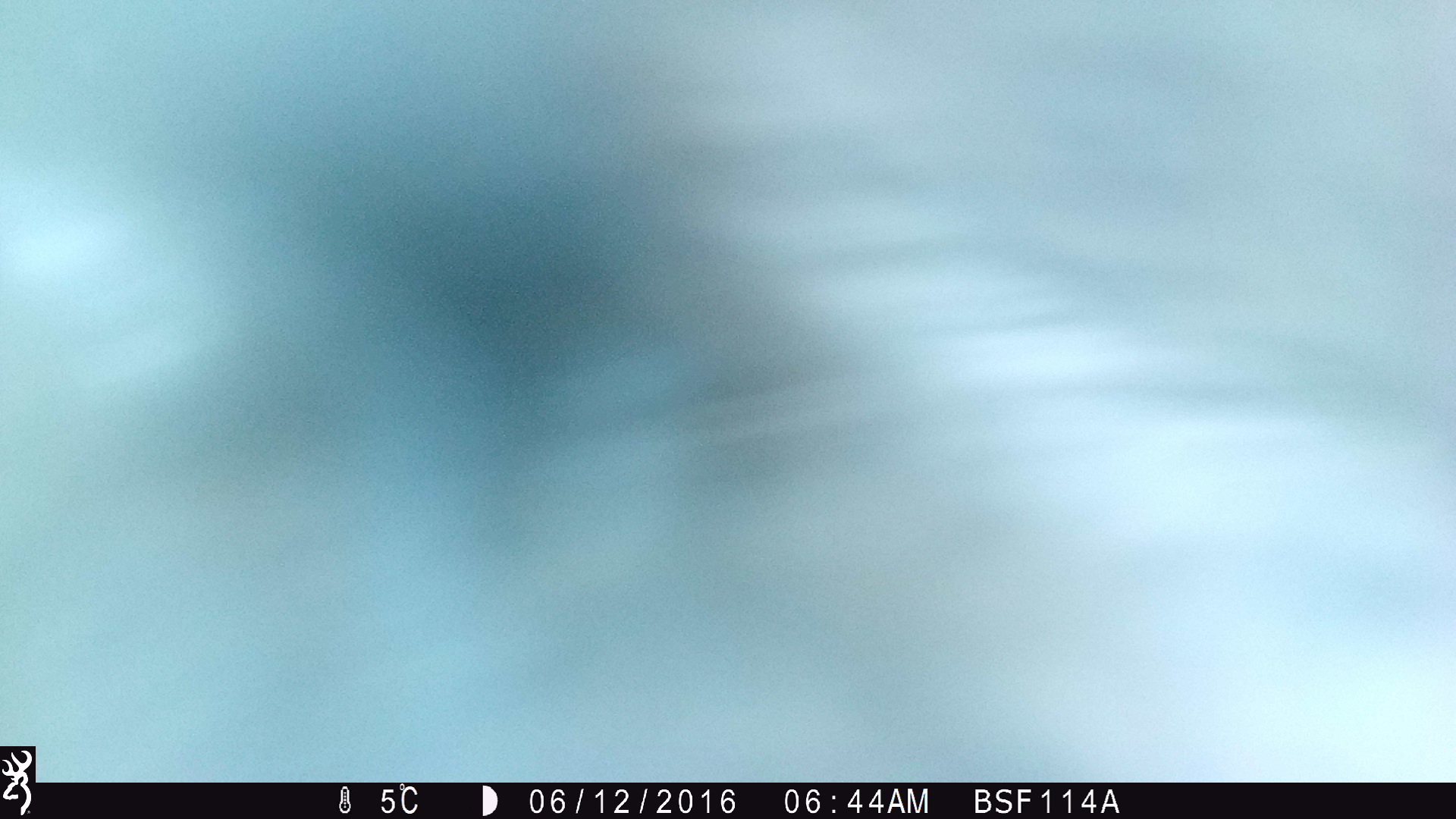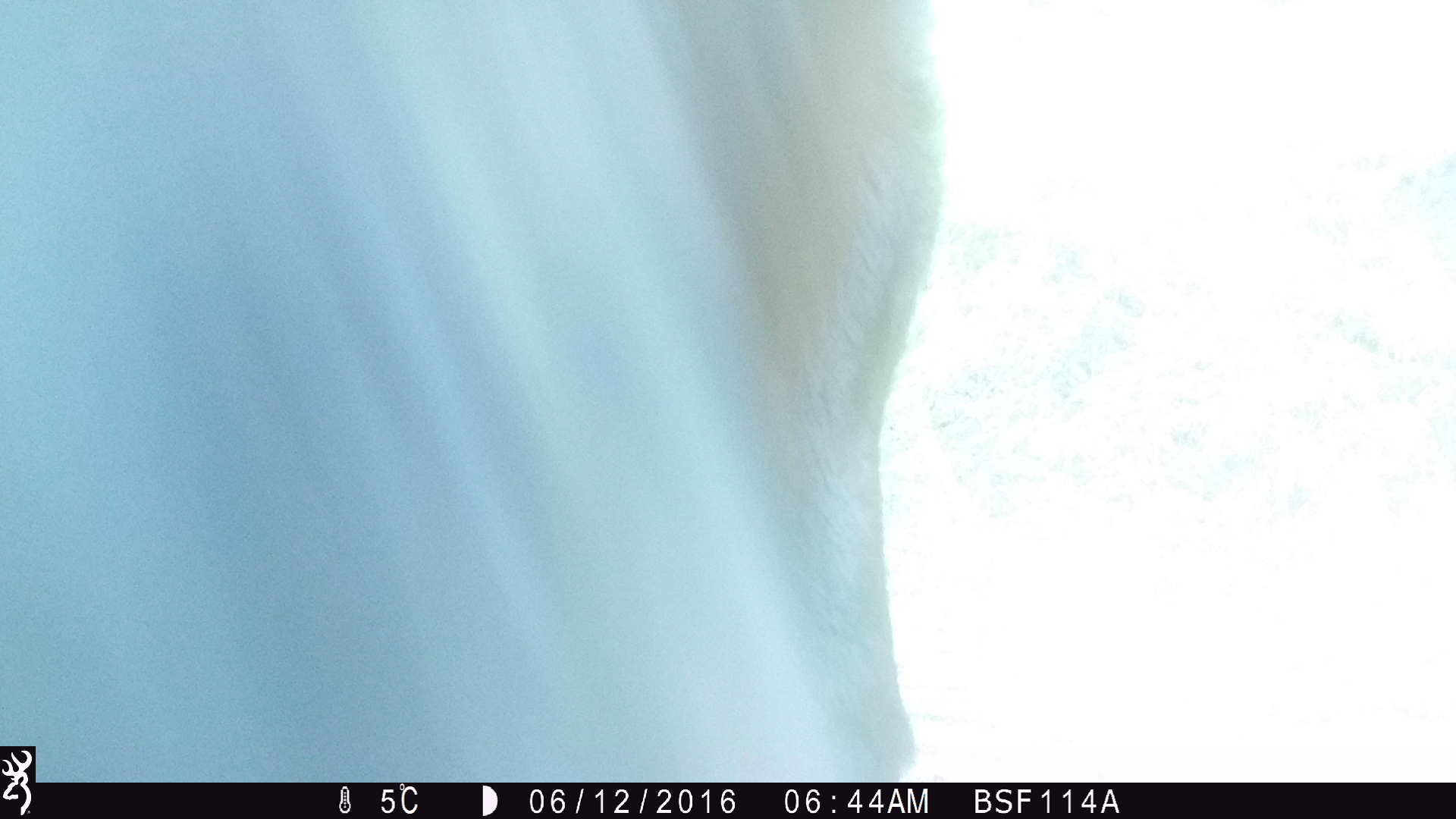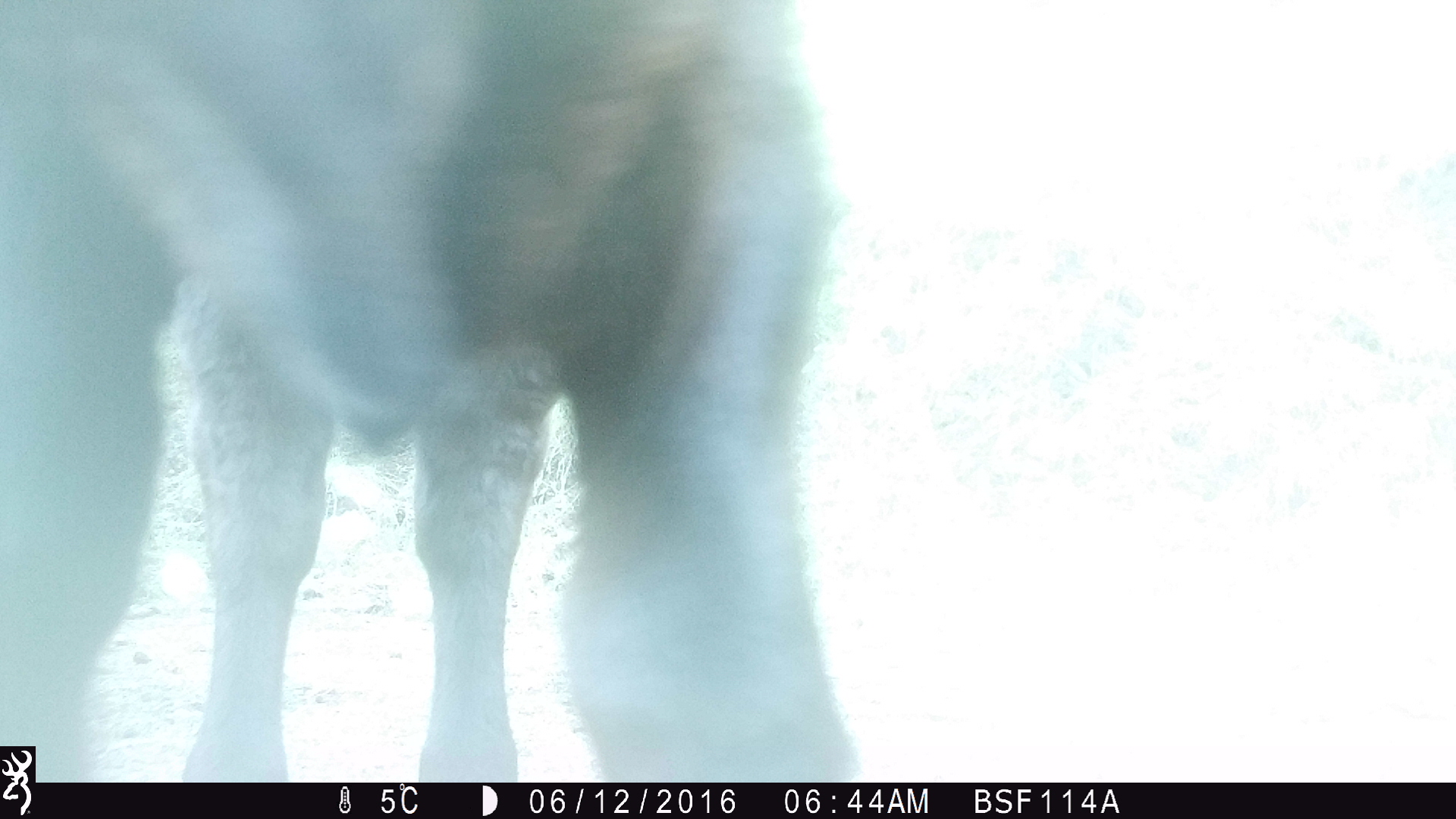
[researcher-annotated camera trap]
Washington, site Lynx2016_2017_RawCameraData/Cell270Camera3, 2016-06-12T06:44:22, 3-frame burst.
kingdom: Animalia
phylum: Chordata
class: Mammalia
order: Artiodactyla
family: Bovidae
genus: Bos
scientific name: Bos taurus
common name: domestic cattle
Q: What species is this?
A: Domestic cattle (Bos taurus).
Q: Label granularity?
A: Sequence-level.